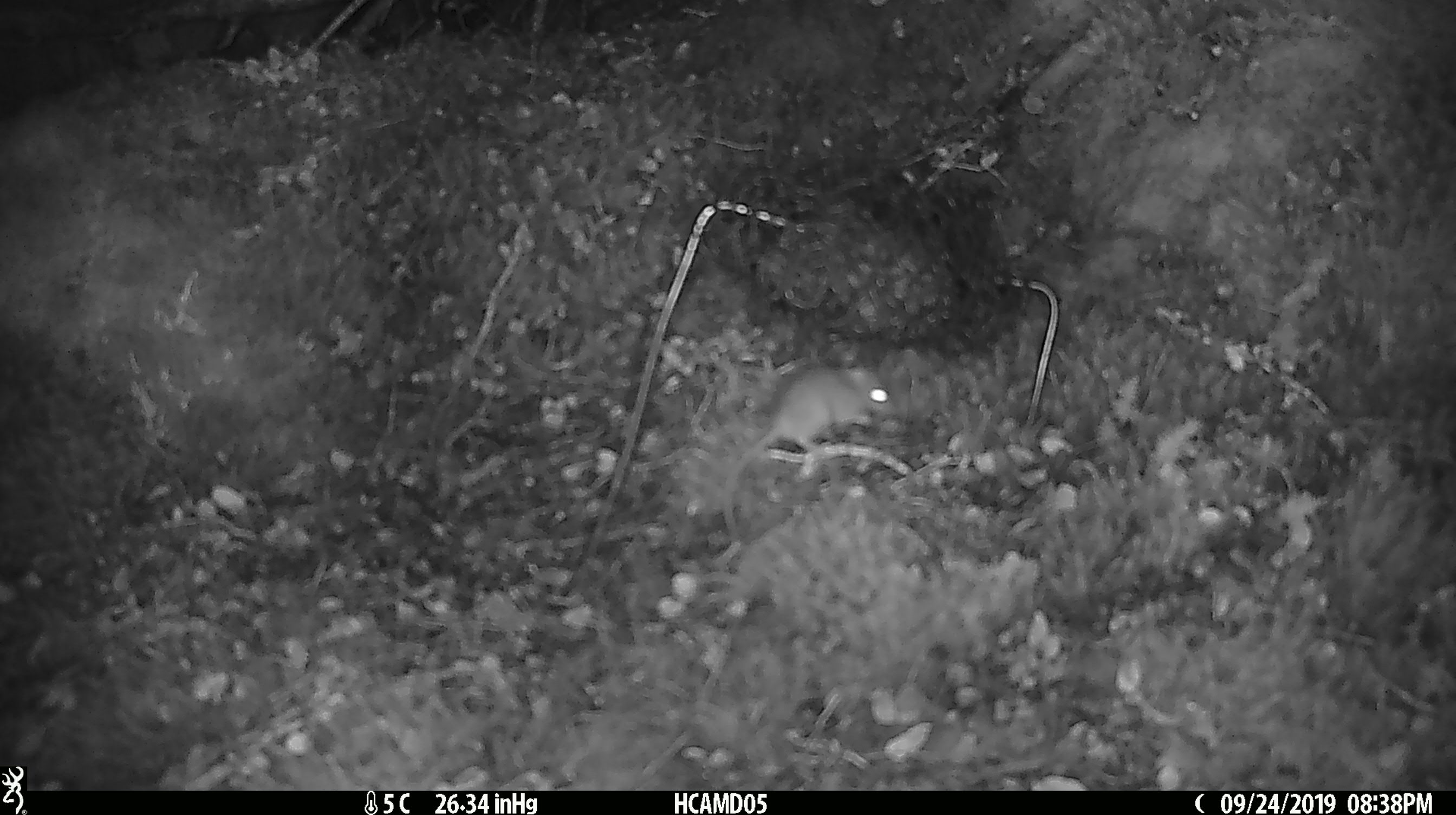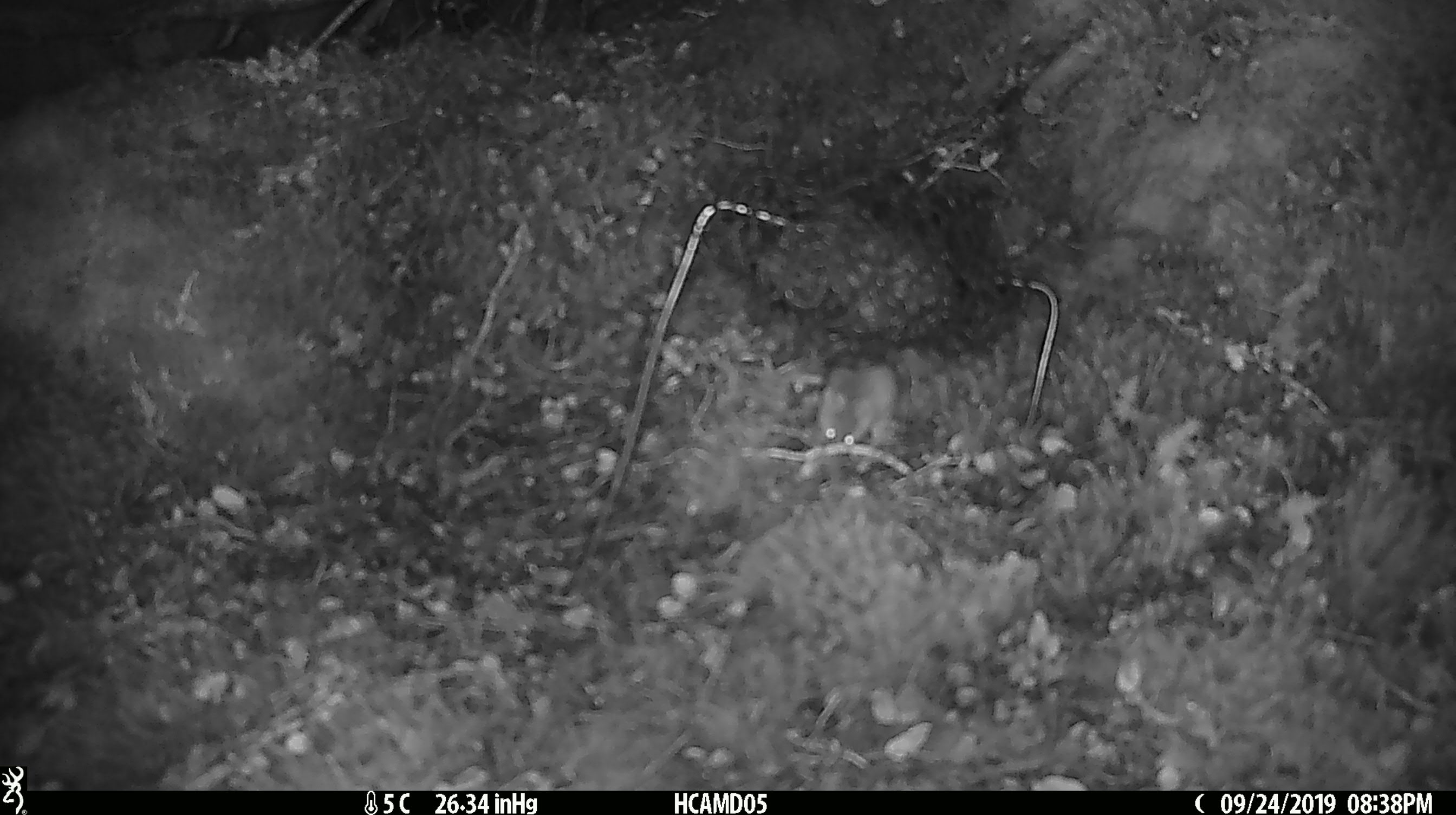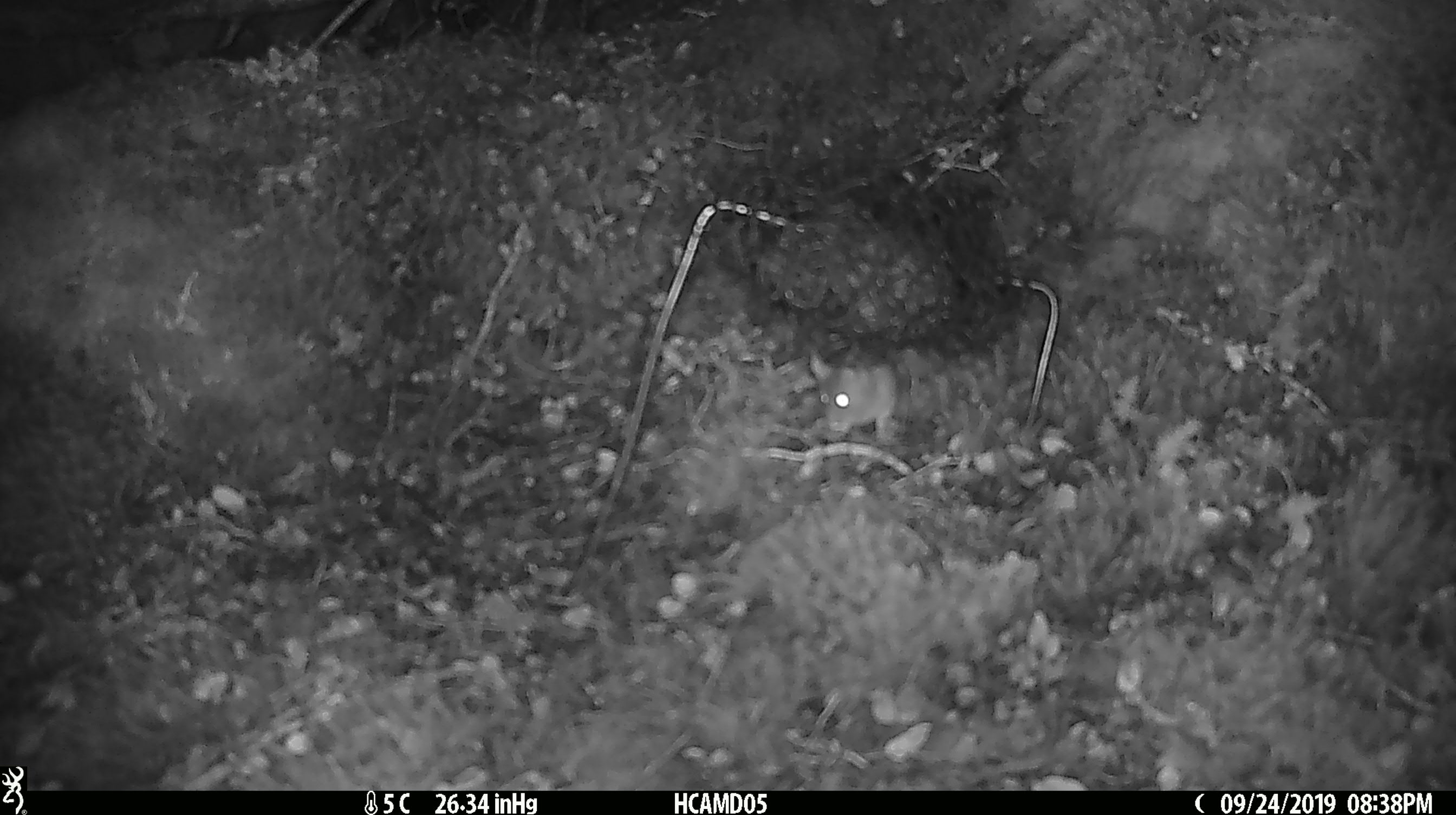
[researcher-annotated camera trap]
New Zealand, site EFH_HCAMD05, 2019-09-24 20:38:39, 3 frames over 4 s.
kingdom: Animalia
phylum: Chordata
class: Mammalia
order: Rodentia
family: Muridae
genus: Mus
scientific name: Mus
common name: mouse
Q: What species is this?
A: Mouse (Mus).